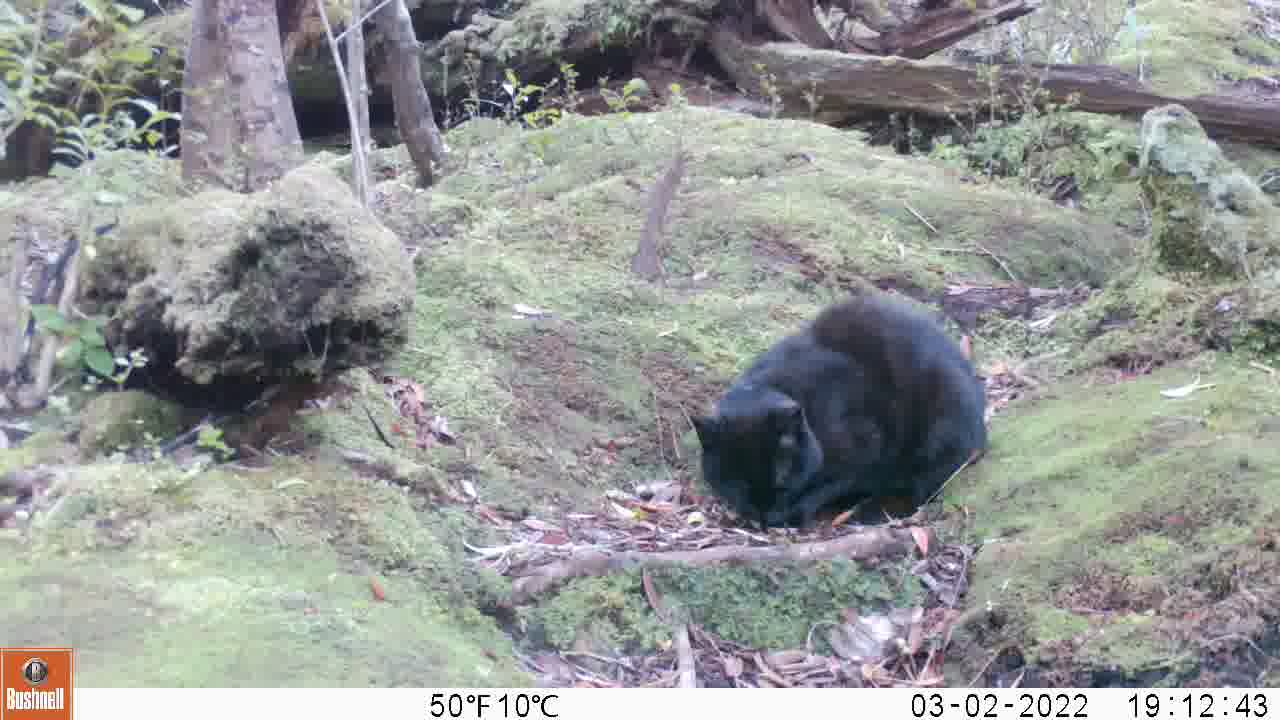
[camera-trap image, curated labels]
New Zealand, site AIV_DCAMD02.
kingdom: Animalia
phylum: Chordata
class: Mammalia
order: Carnivora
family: Felidae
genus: Felis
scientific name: Felis catus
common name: domestic cat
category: cat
Cat (domestic cat) (Felis catus).